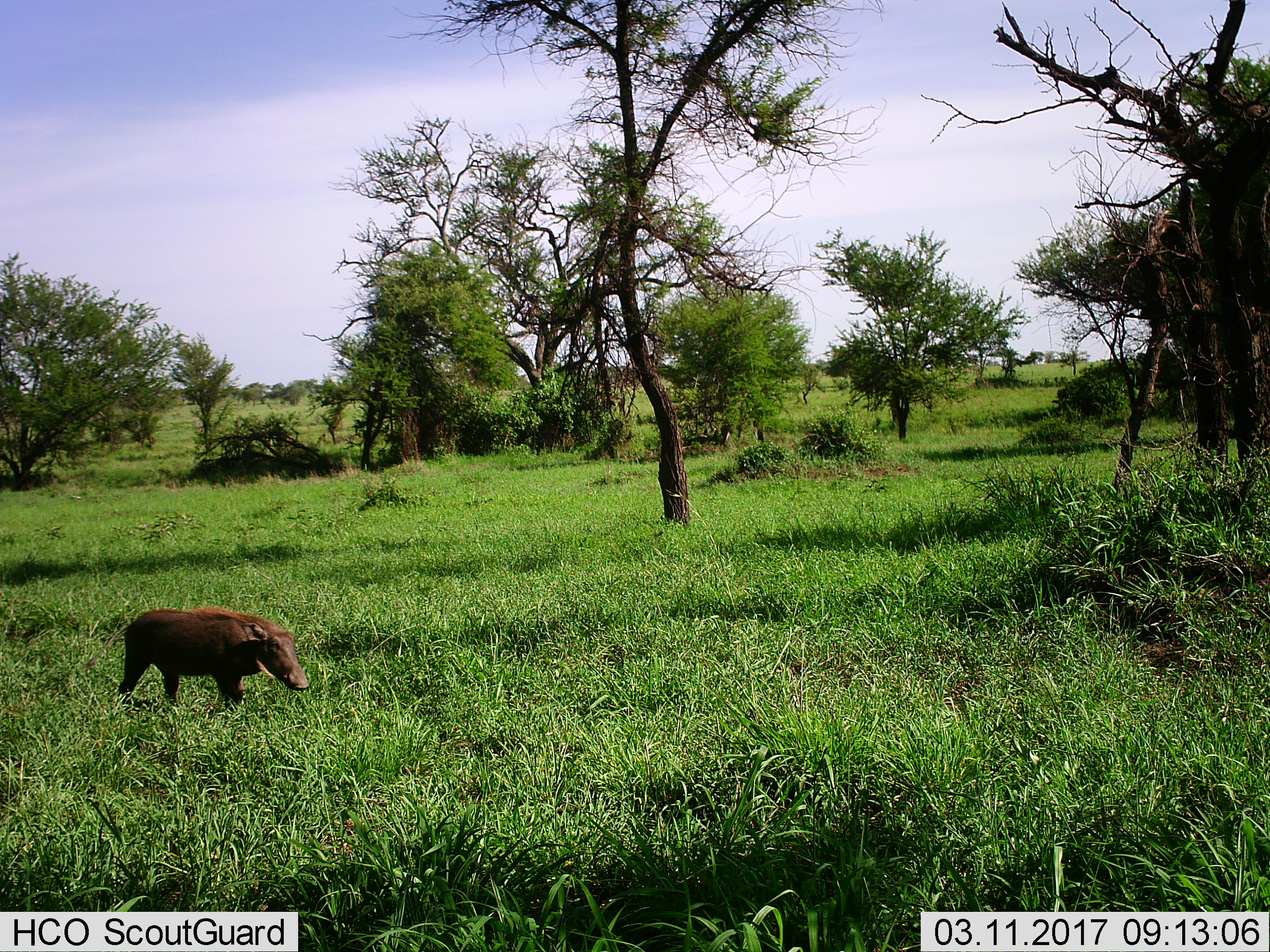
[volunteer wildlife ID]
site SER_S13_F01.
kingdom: Animalia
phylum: Chordata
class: Mammalia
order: Artiodactyla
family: Suidae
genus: Phacochoerus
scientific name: Phacochoerus africanus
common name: warthog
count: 1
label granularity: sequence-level